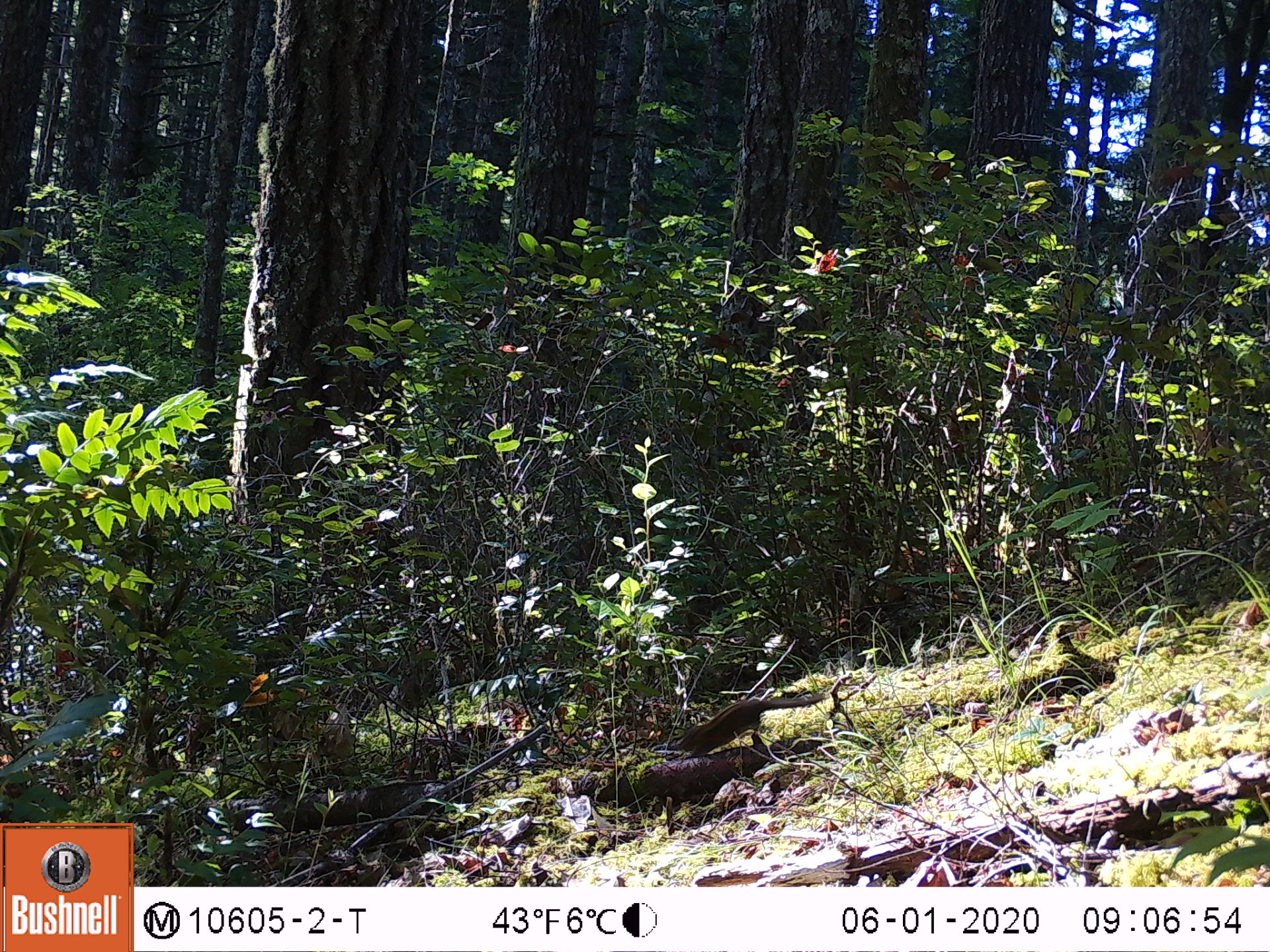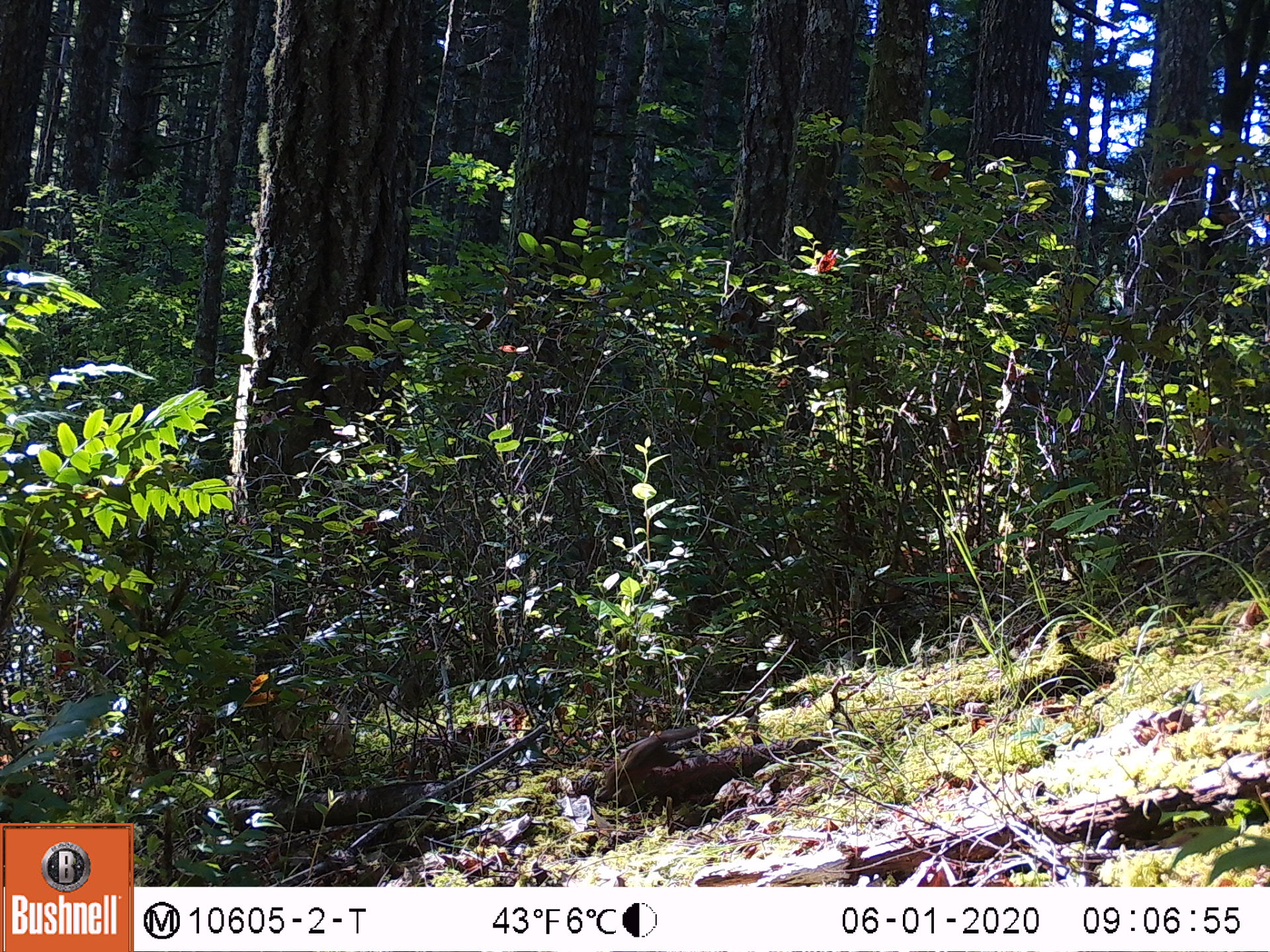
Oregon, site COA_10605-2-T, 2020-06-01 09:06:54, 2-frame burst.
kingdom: Animalia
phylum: Chordata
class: Mammalia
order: Rodentia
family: Sciuridae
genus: Neotamias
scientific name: Neotamias townsendii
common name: townsend's chipmunk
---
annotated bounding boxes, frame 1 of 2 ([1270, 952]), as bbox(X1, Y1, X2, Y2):
townsend's chipmunk: bbox(664, 685, 830, 758)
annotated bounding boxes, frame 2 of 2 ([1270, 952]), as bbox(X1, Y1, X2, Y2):
townsend's chipmunk: bbox(601, 720, 702, 799)